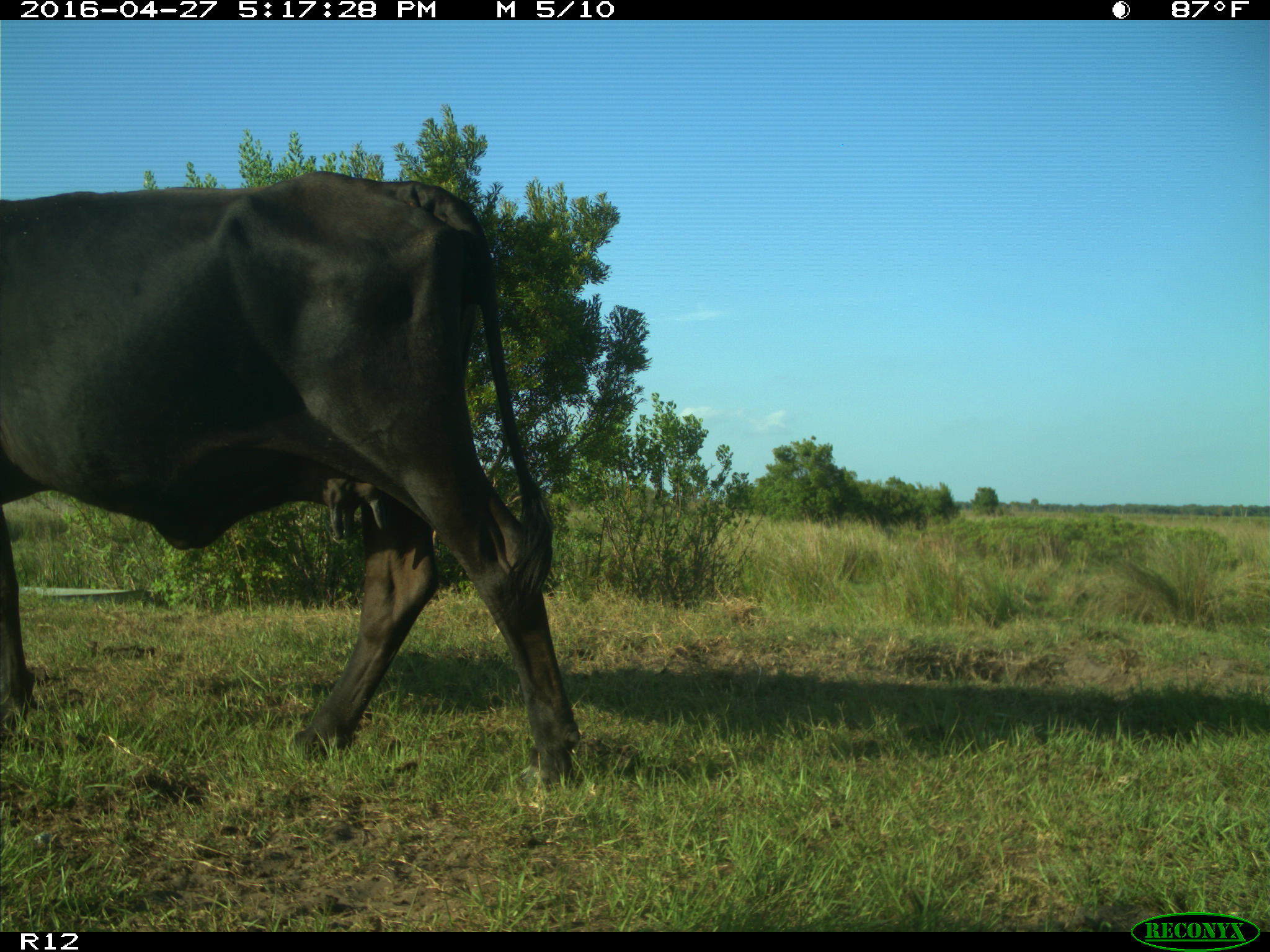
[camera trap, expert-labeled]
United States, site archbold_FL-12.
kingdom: Animalia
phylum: Chordata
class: Mammalia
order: Artiodactyla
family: Bovidae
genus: Bos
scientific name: Bos taurus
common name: domestic cow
Bos taurus (domestic cow).